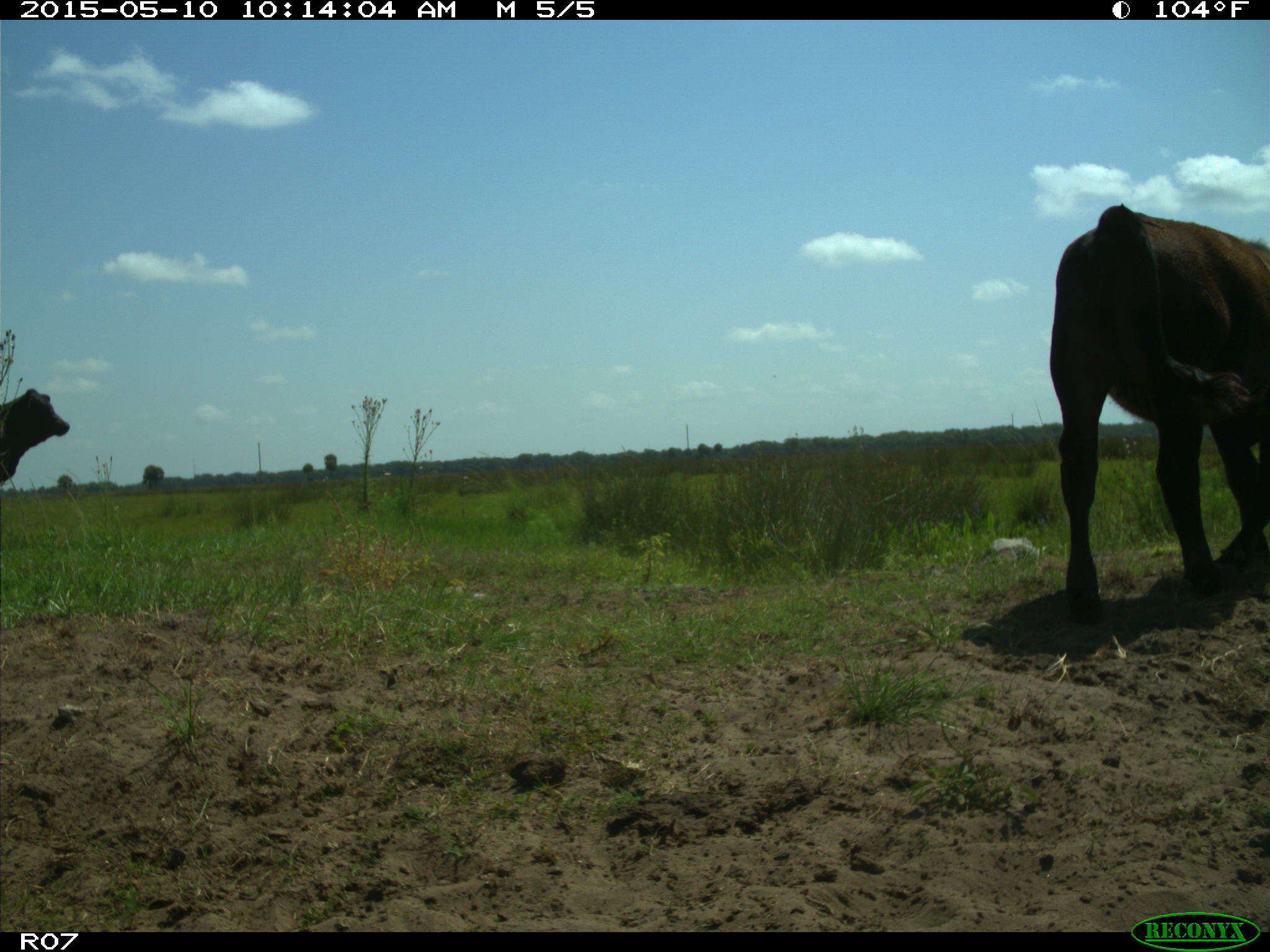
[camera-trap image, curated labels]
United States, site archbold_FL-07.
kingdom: Animalia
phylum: Chordata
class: Mammalia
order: Artiodactyla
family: Bovidae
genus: Bos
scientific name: Bos taurus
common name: domestic cow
Bos taurus (domestic cow).